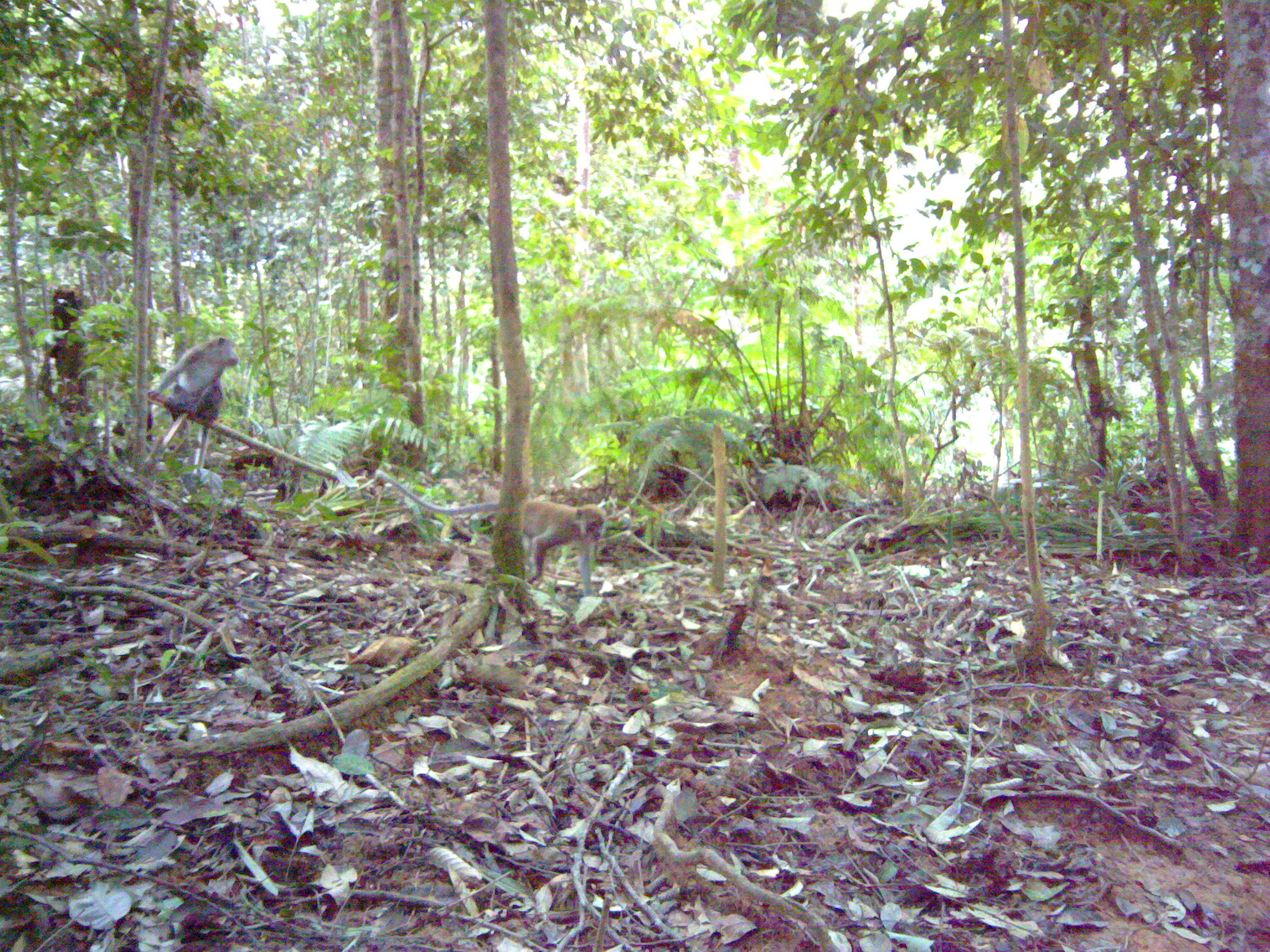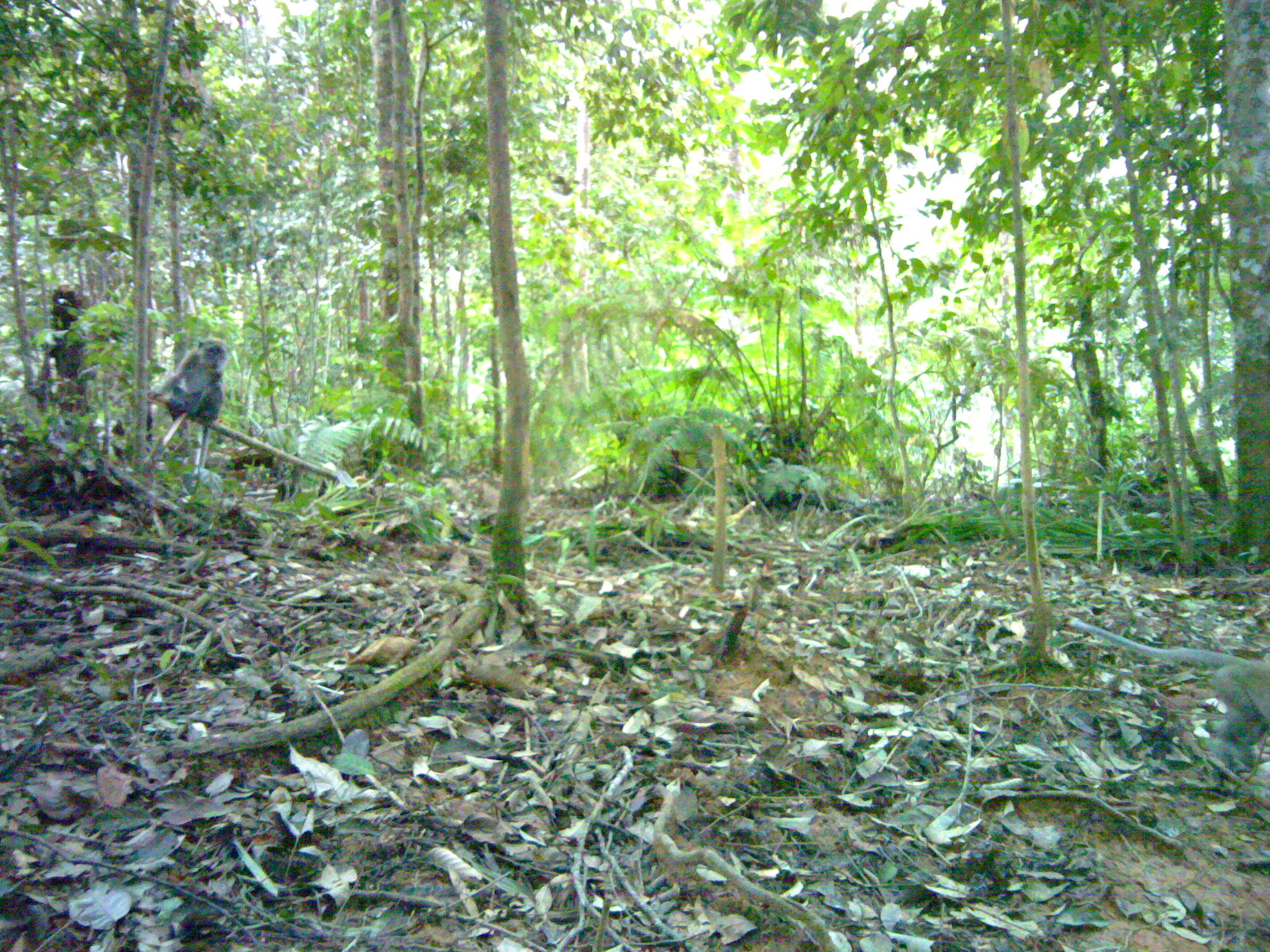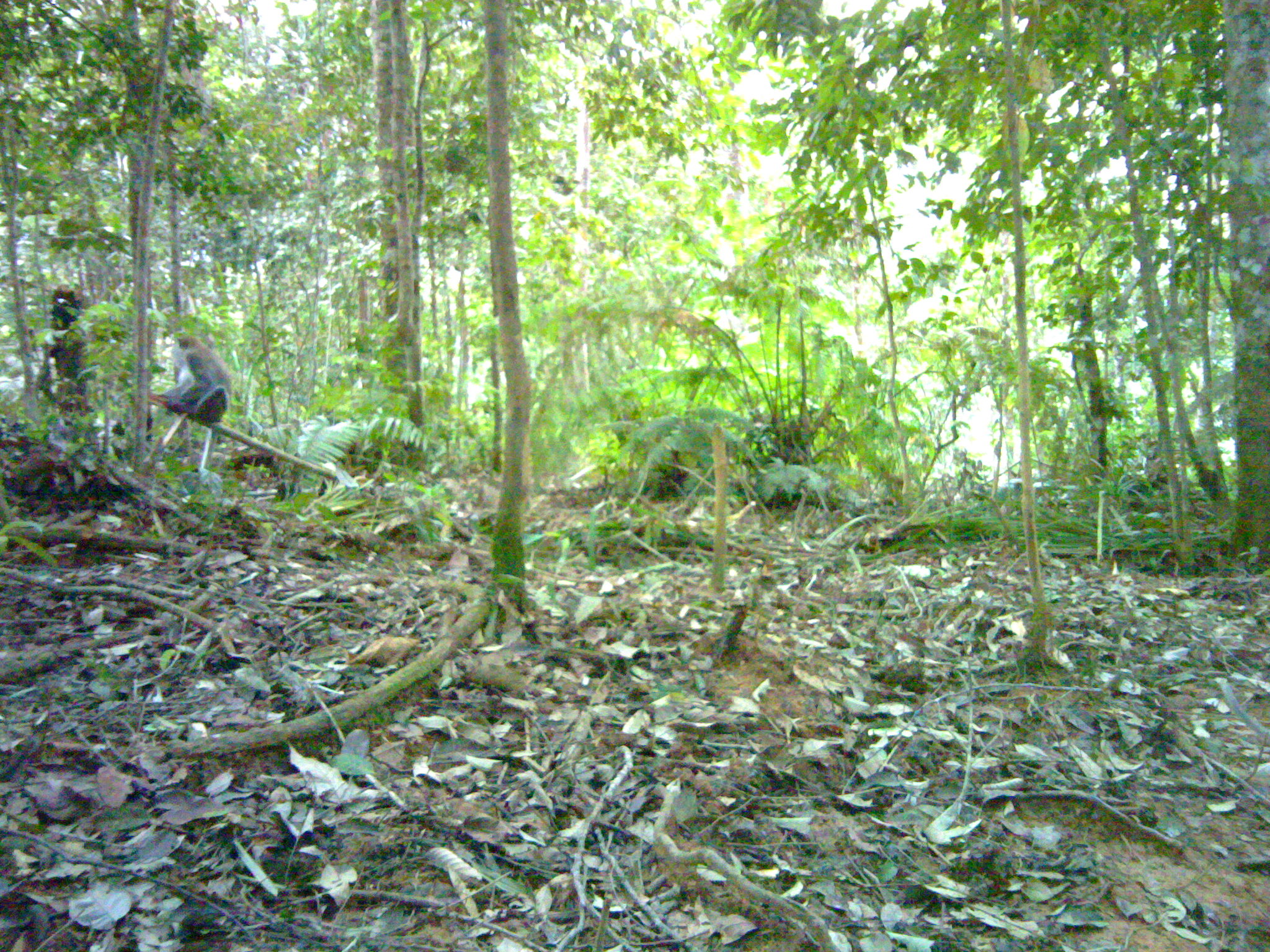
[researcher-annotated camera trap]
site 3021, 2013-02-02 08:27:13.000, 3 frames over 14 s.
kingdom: Animalia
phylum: Chordata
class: Mammalia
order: Primates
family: Cercopithecidae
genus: Macaca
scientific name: Macaca fascicularis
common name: crab-eating macaque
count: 2